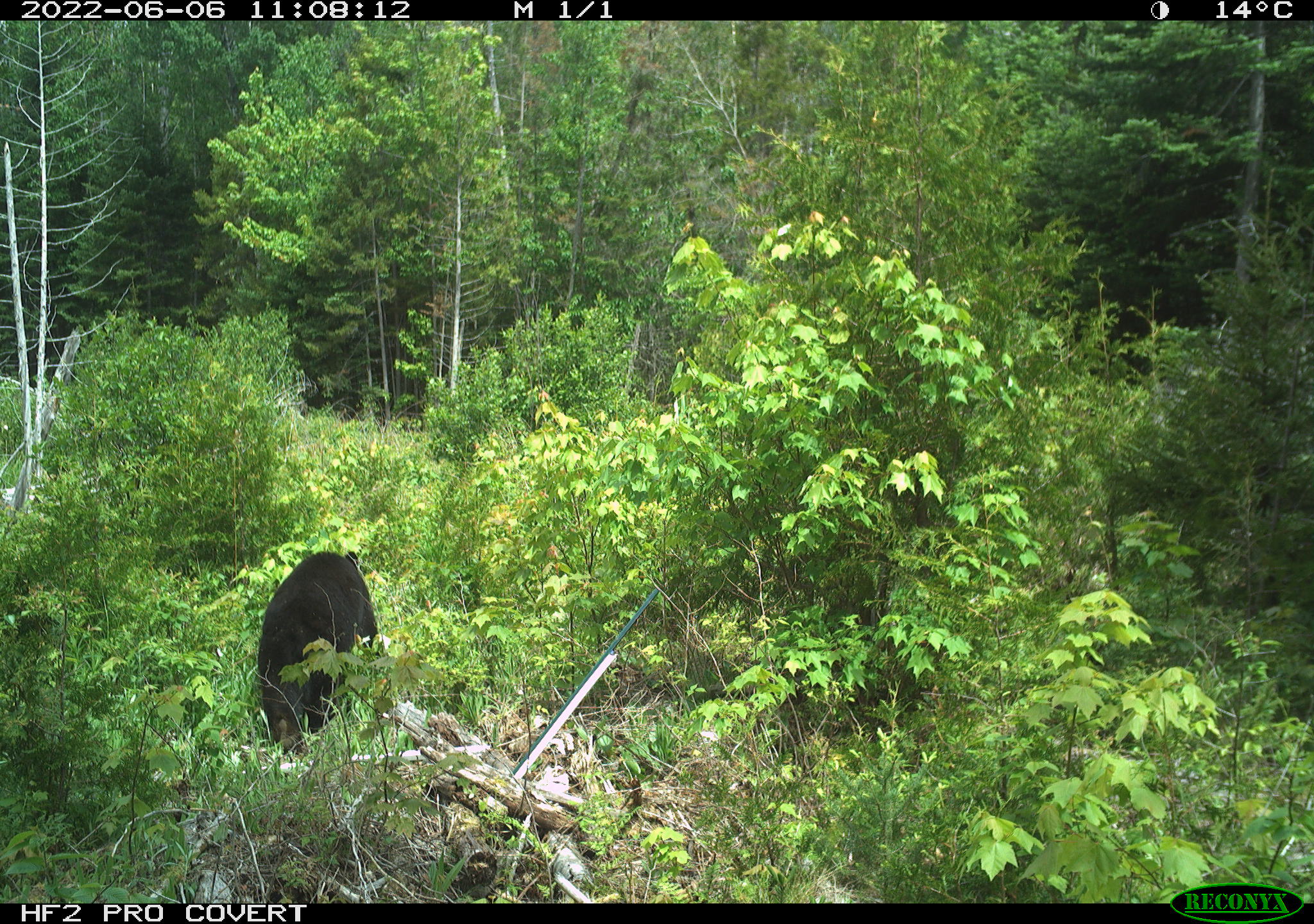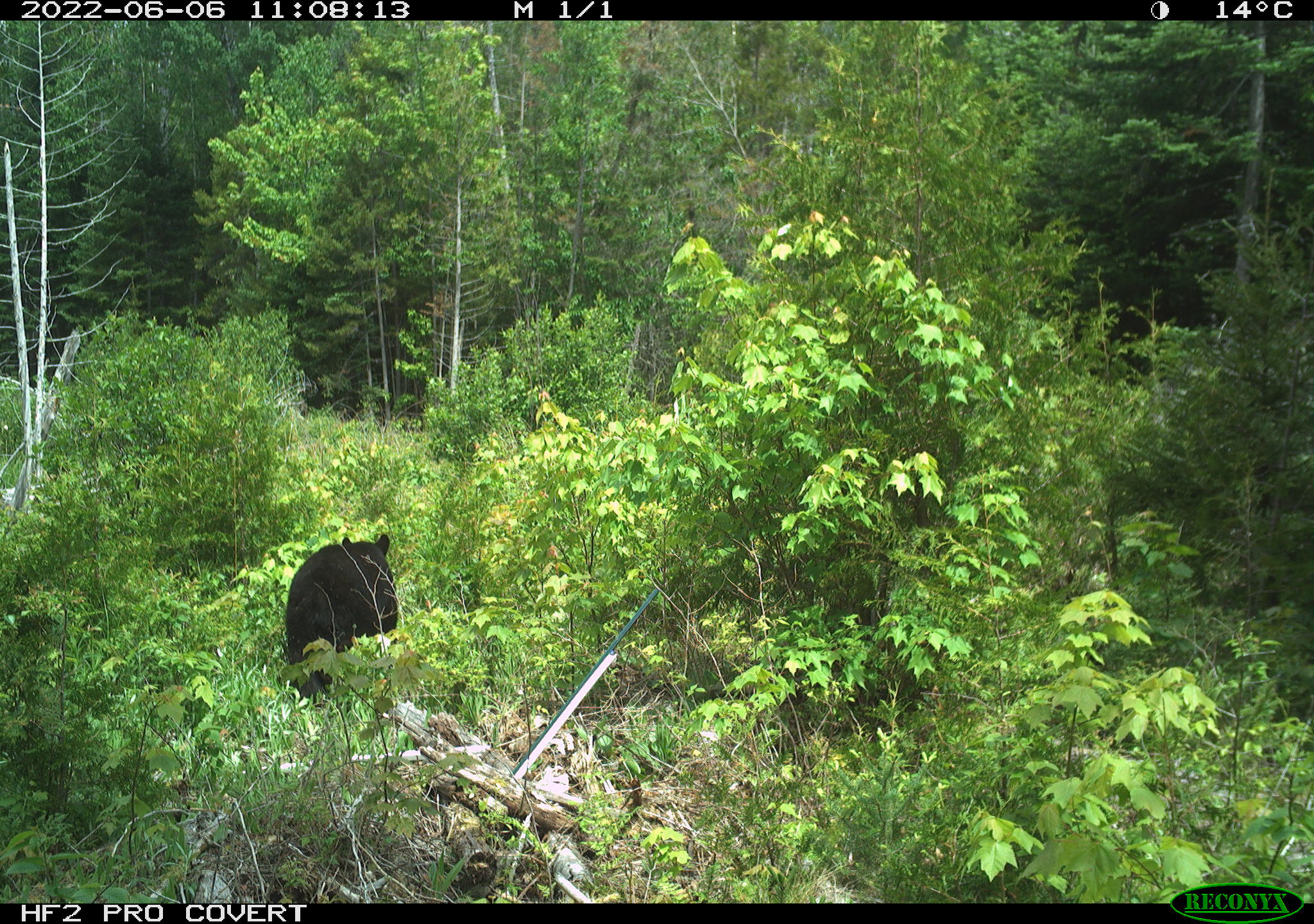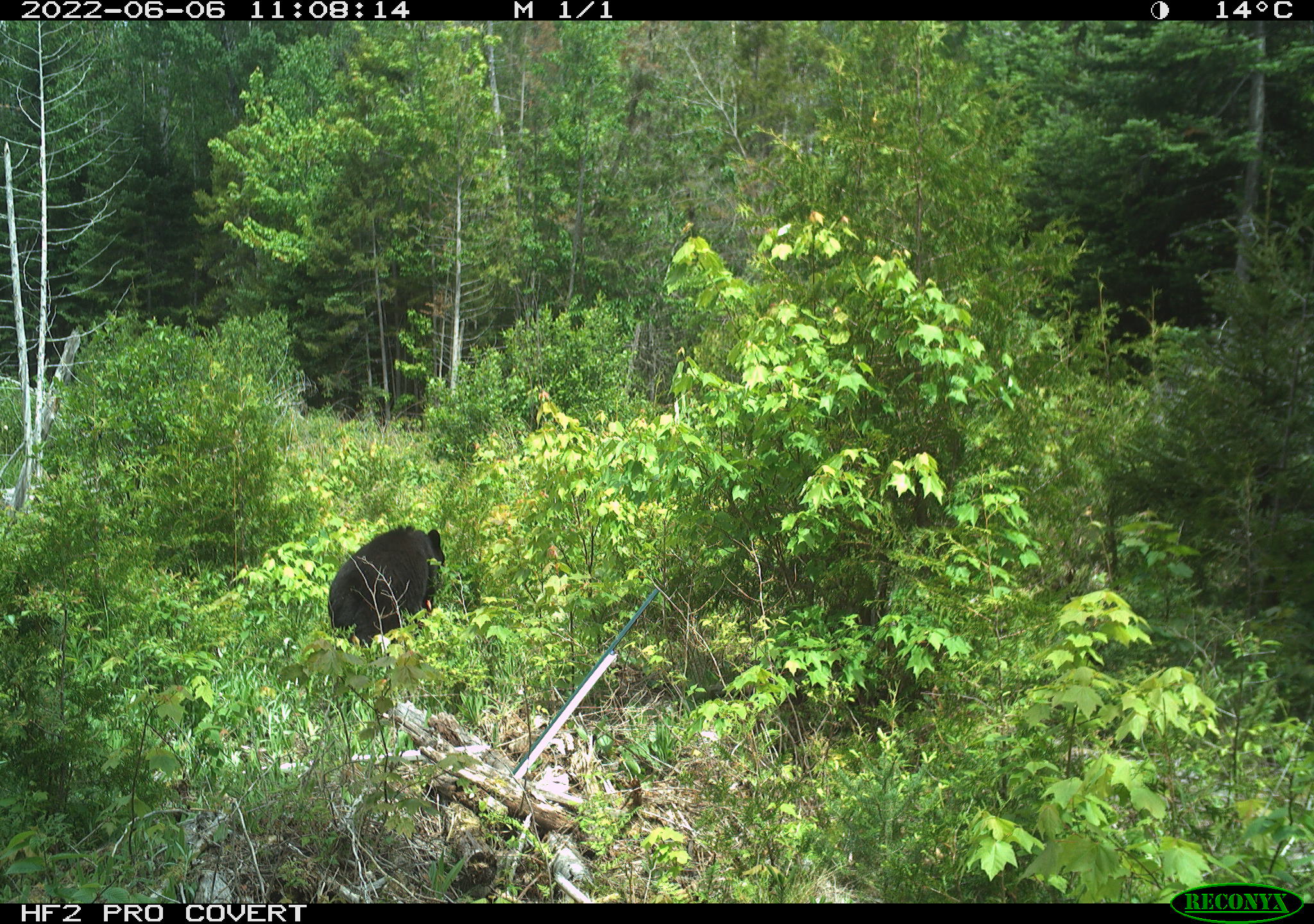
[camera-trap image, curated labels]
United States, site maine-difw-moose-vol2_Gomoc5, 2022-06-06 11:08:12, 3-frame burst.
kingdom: Animalia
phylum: Chordata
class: Mammalia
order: Carnivora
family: Ursidae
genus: Ursus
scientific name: Ursus americanus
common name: black bear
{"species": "black bear (Ursus americanus)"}